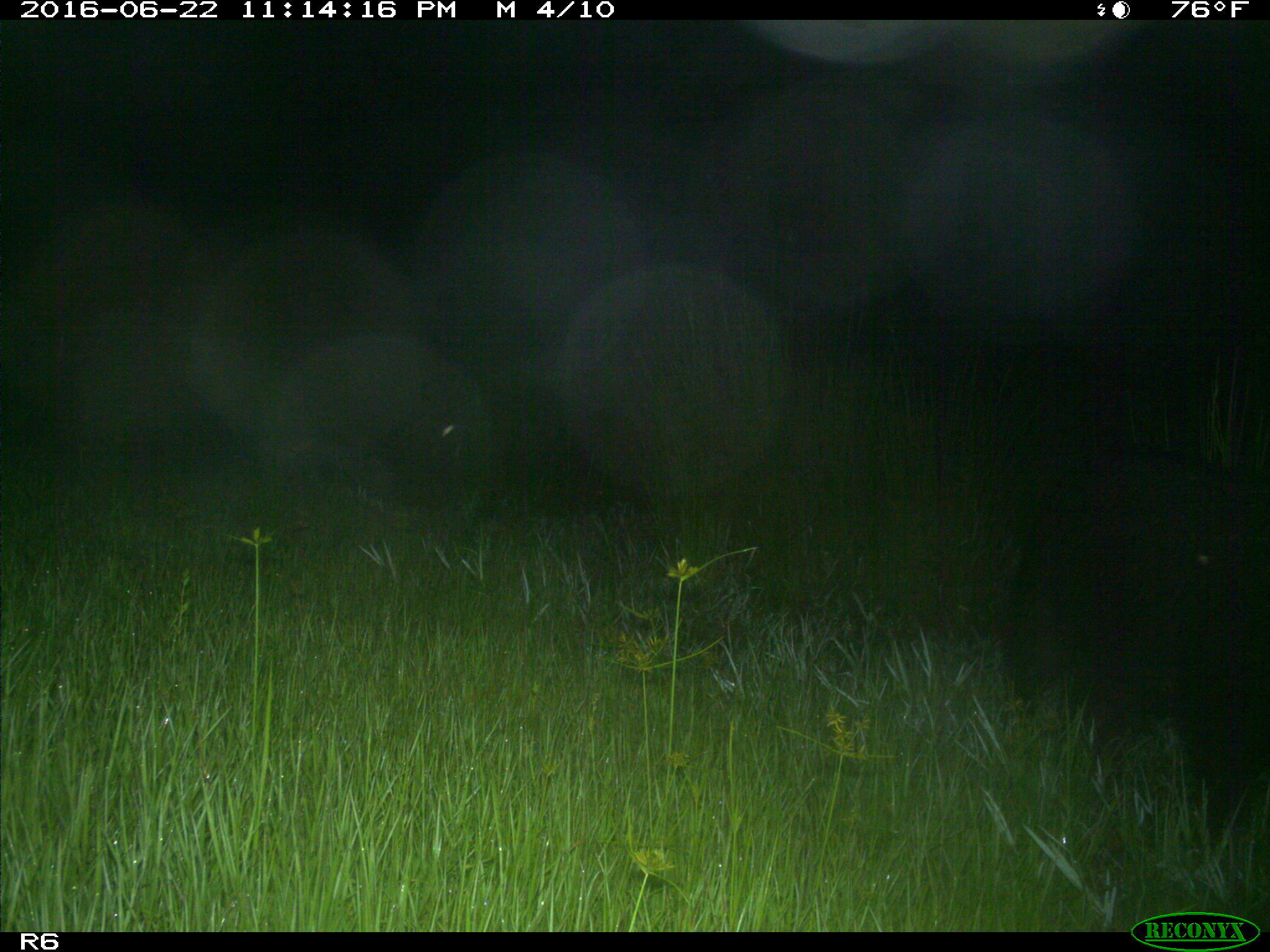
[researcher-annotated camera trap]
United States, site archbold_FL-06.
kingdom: Animalia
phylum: Chordata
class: Mammalia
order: Artiodactyla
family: Suidae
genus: Sus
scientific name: Sus scrofa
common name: wild boar